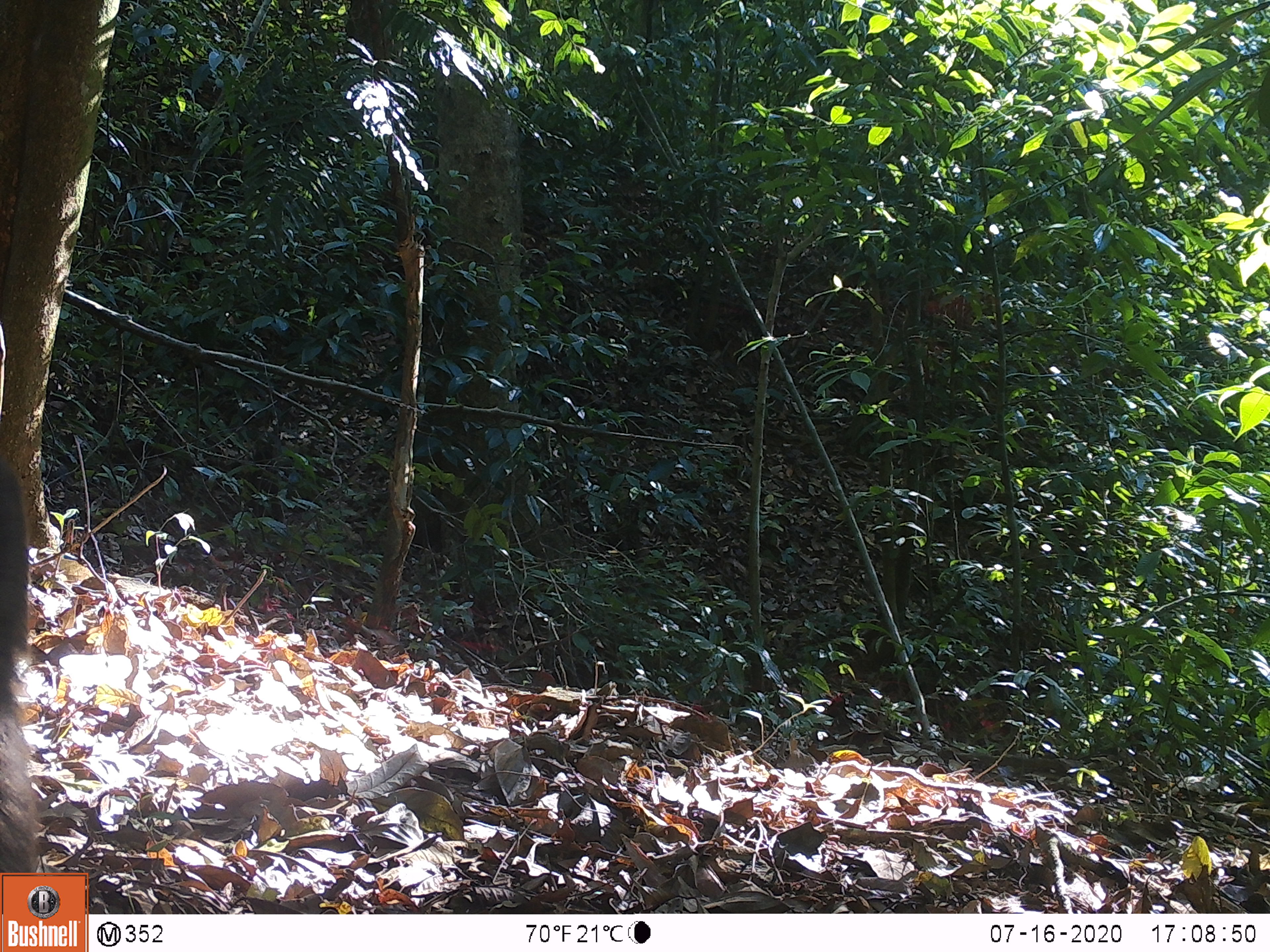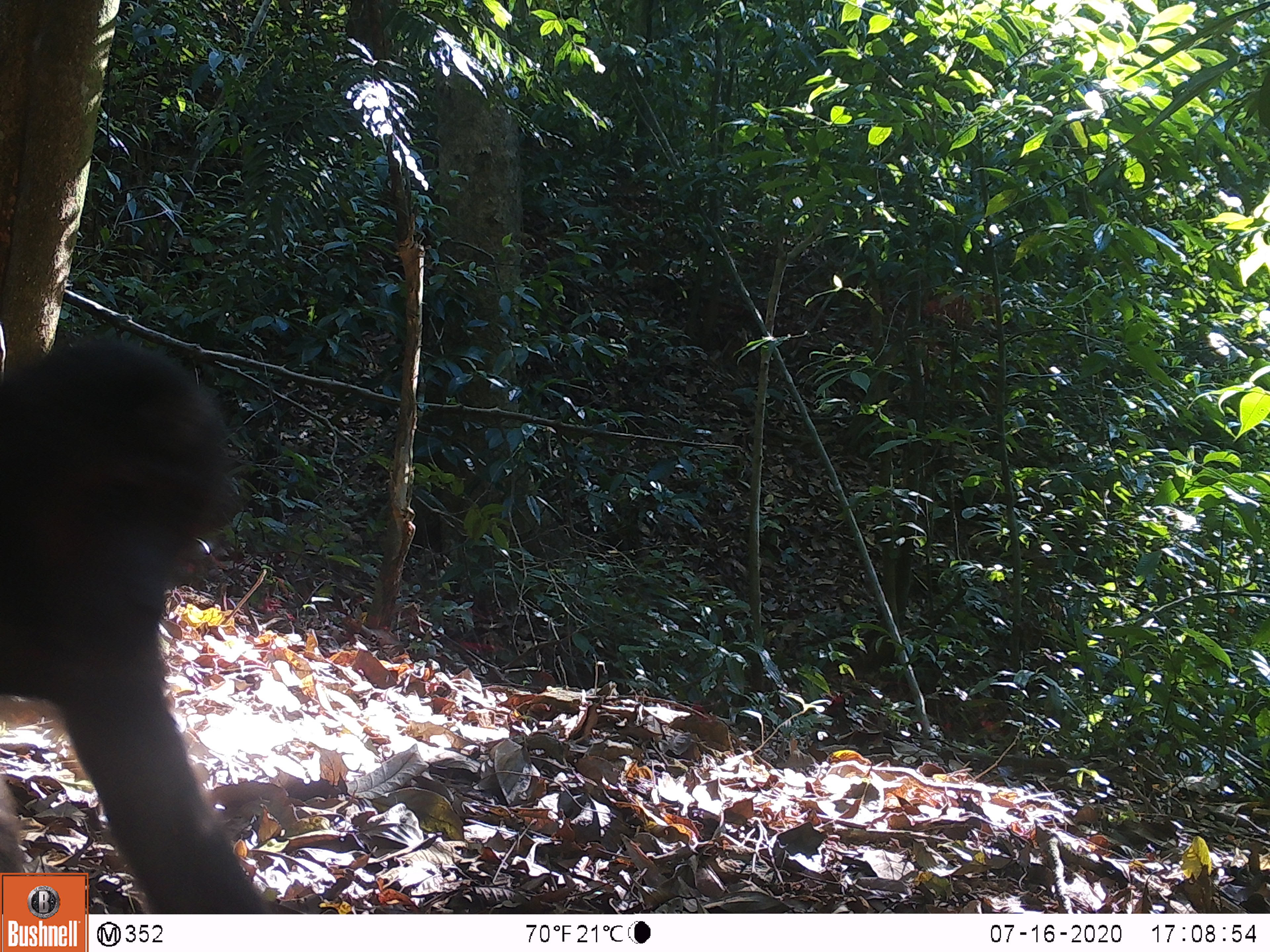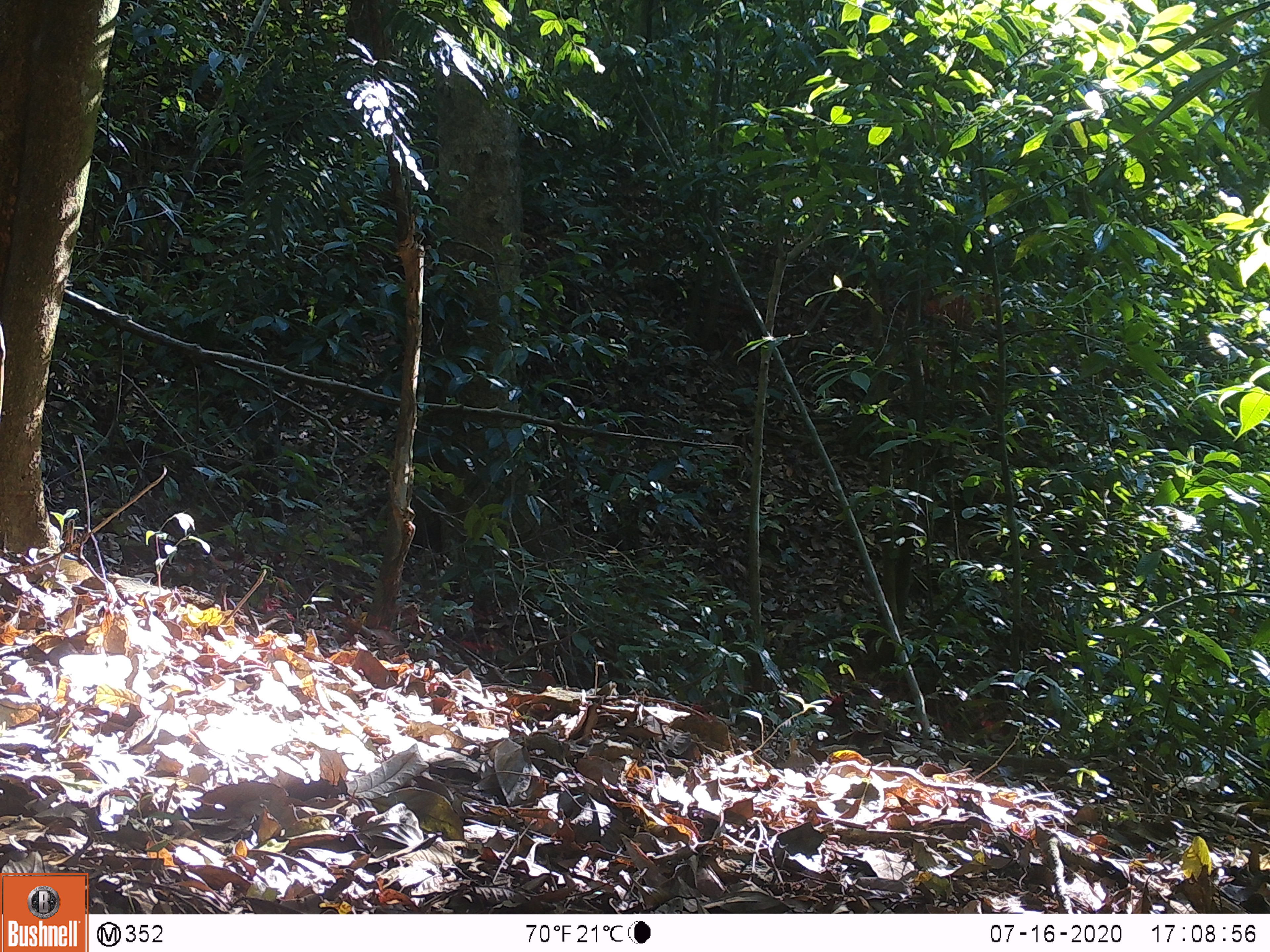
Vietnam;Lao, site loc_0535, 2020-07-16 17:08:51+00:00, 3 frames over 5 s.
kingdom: Animalia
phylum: Chordata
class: Mammalia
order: Primates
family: Cercopithecidae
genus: Macaca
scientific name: Macaca arctoides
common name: stump-tailed macaque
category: stump tailed macaque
Stump tailed macaque (stump-tailed macaque) (Macaca arctoides). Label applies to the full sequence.